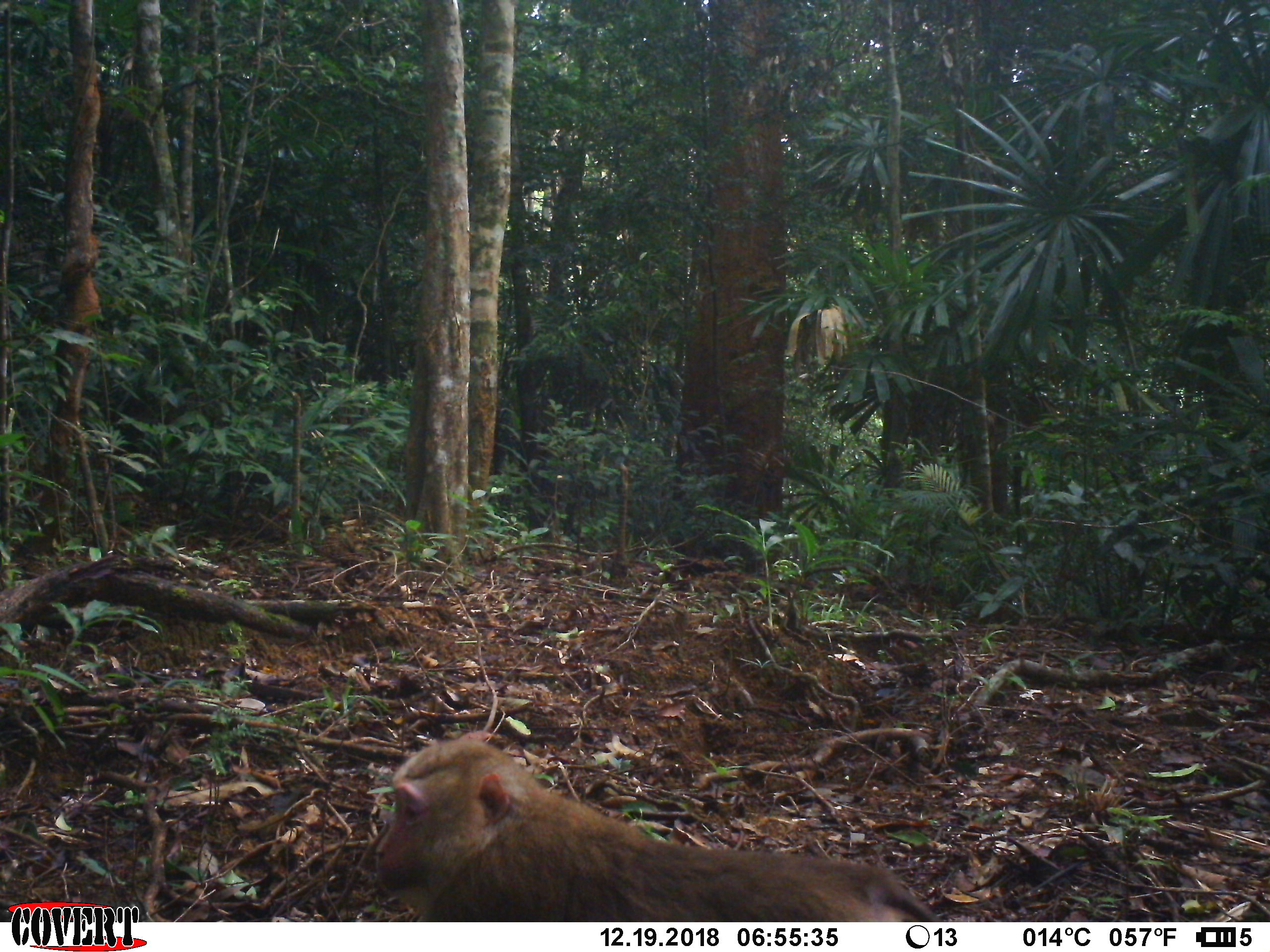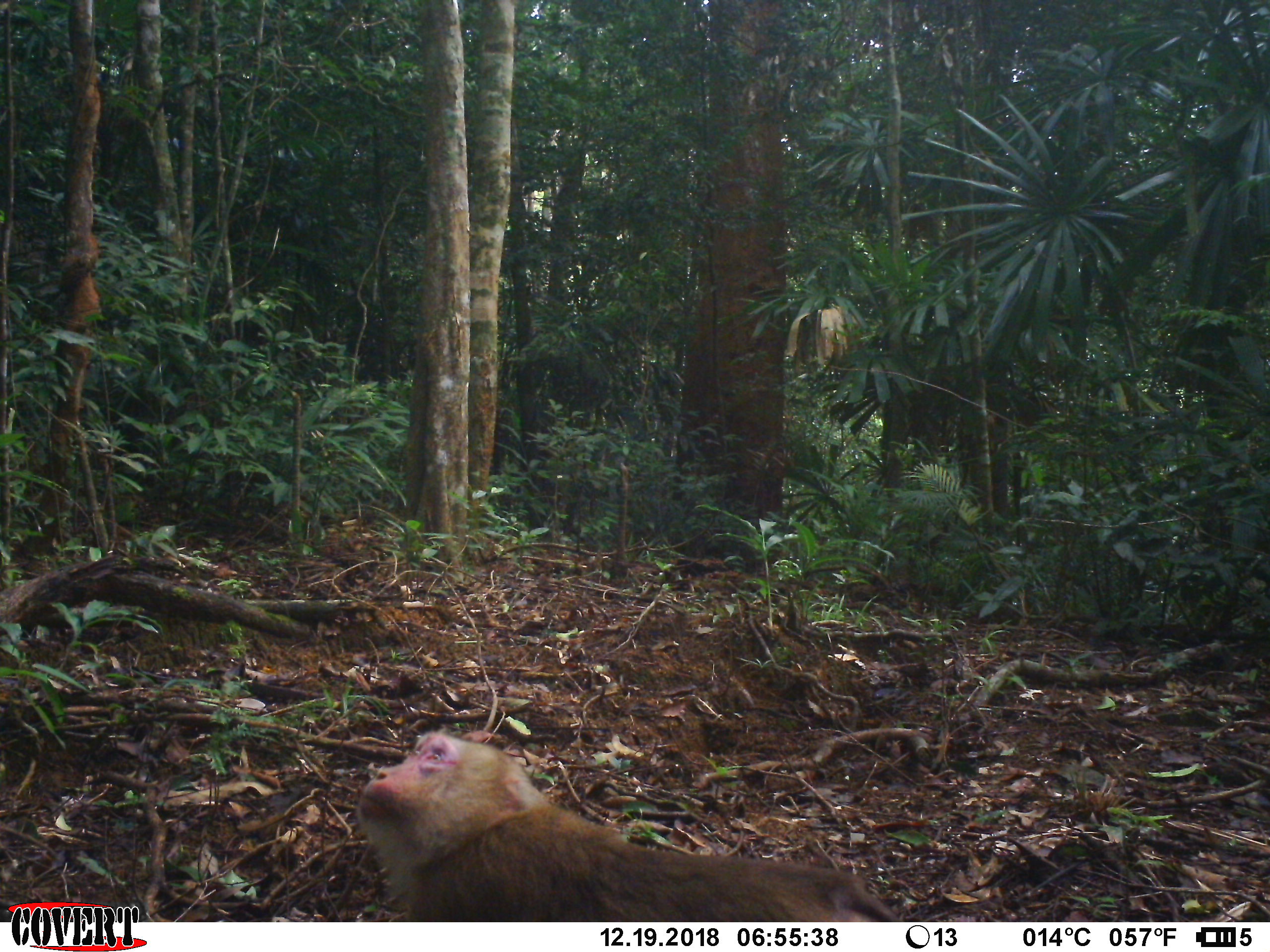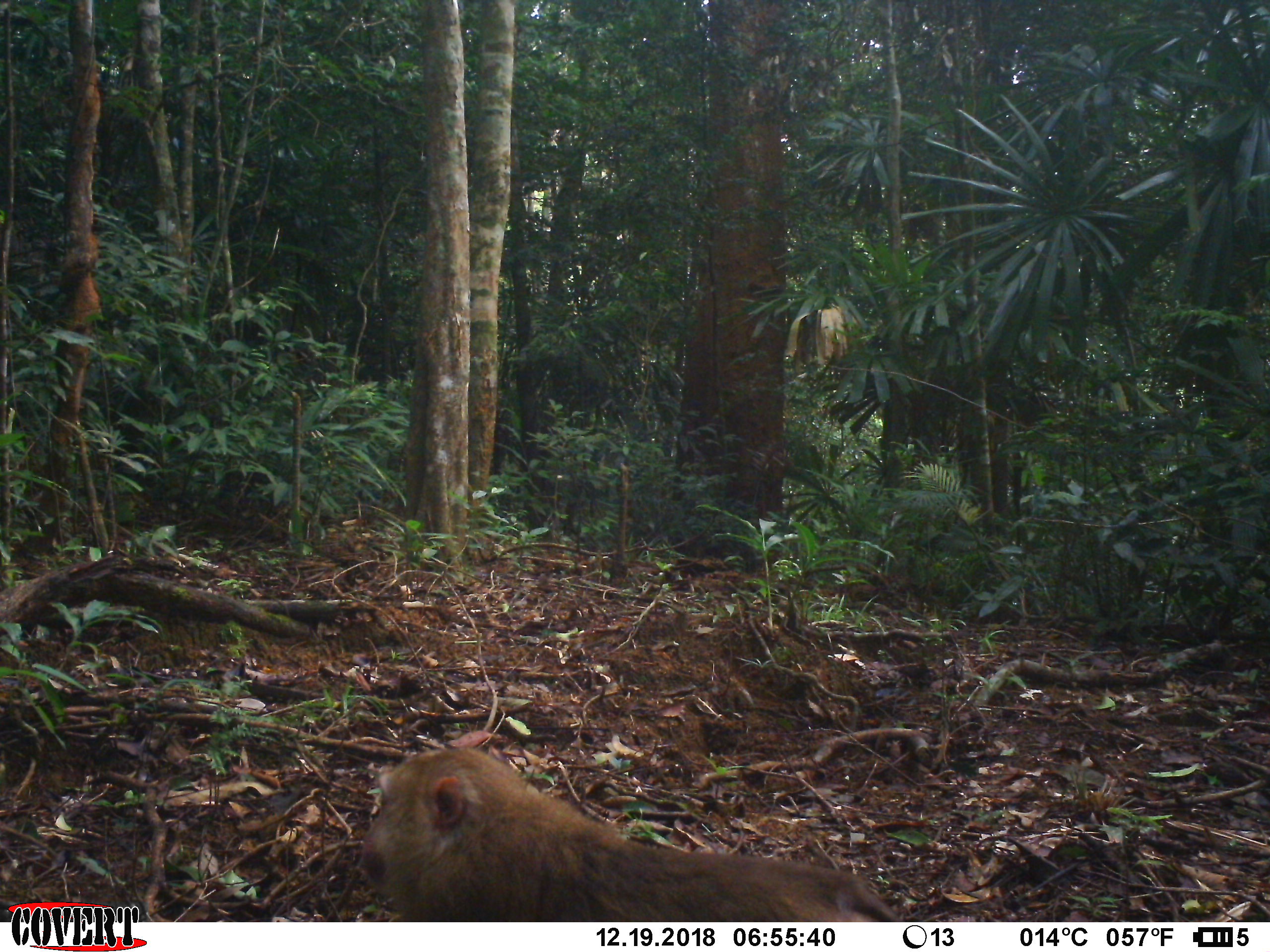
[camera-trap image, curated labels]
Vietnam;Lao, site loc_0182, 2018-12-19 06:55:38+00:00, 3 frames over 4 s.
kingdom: Animalia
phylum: Chordata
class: Mammalia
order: Primates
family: Cercopithecidae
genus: Macaca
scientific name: Macaca nemestrina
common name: pig-tailed macaque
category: pig tailed macaque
Pig tailed macaque (pig-tailed macaque) (Macaca nemestrina). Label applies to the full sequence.